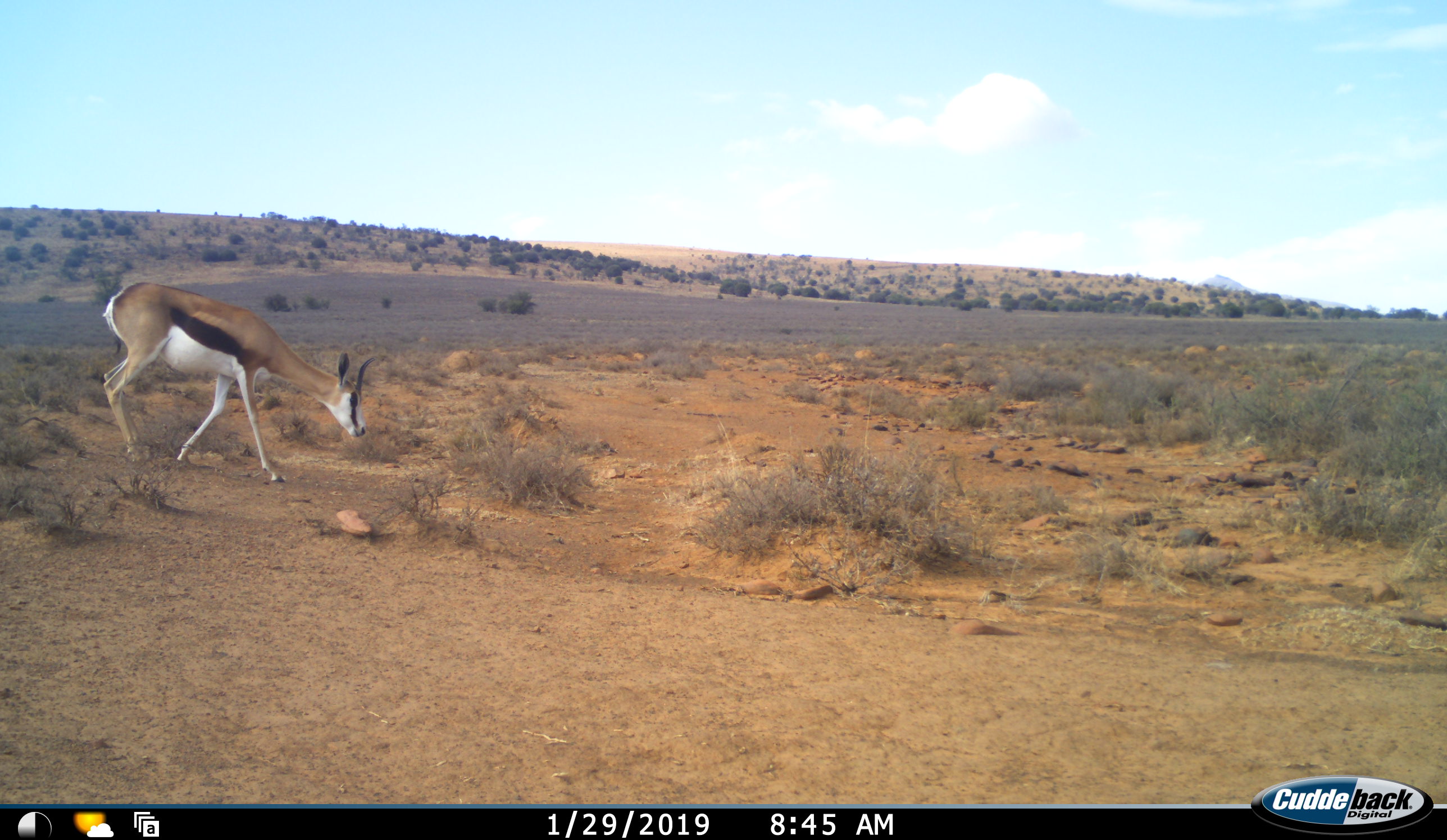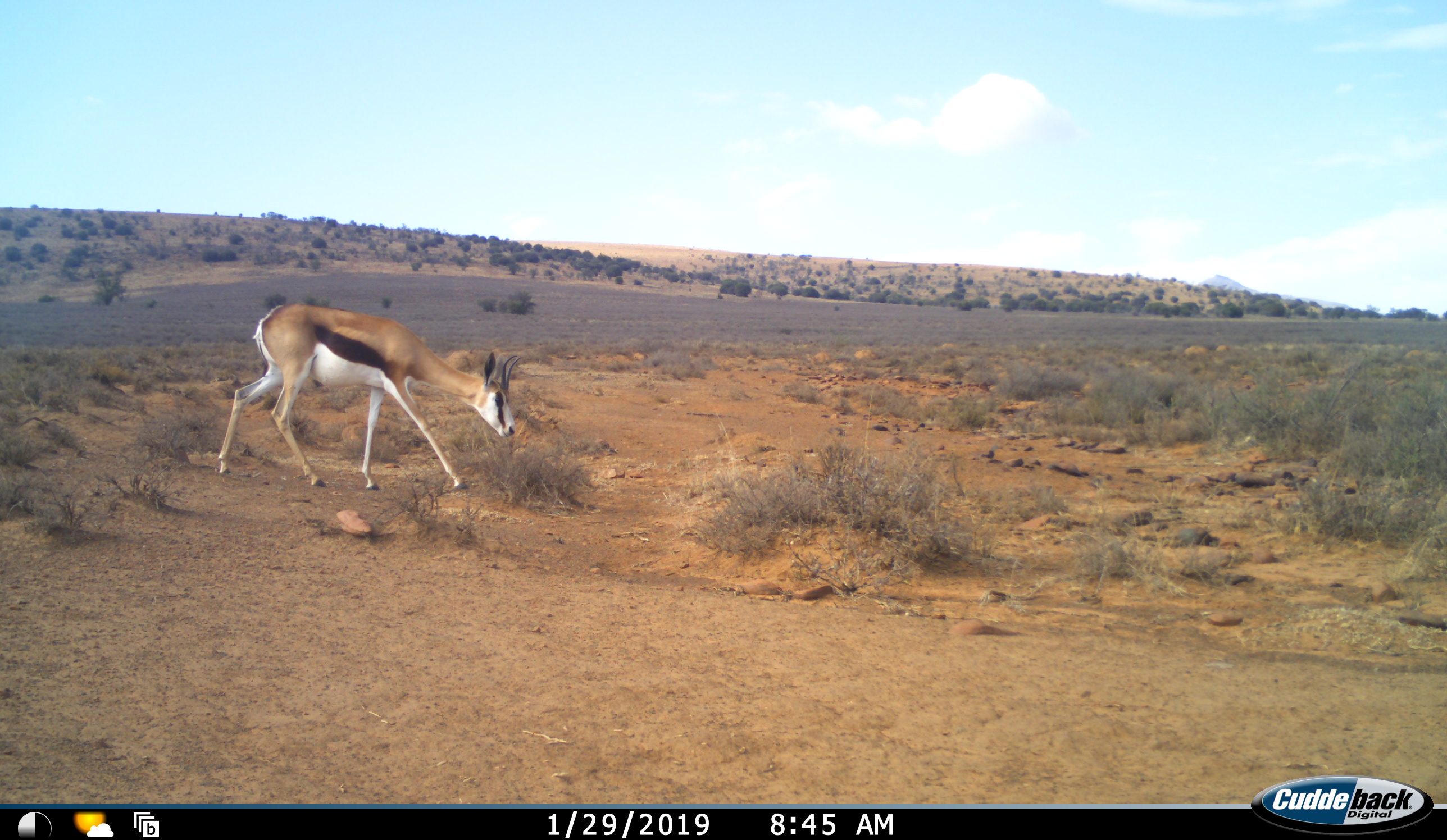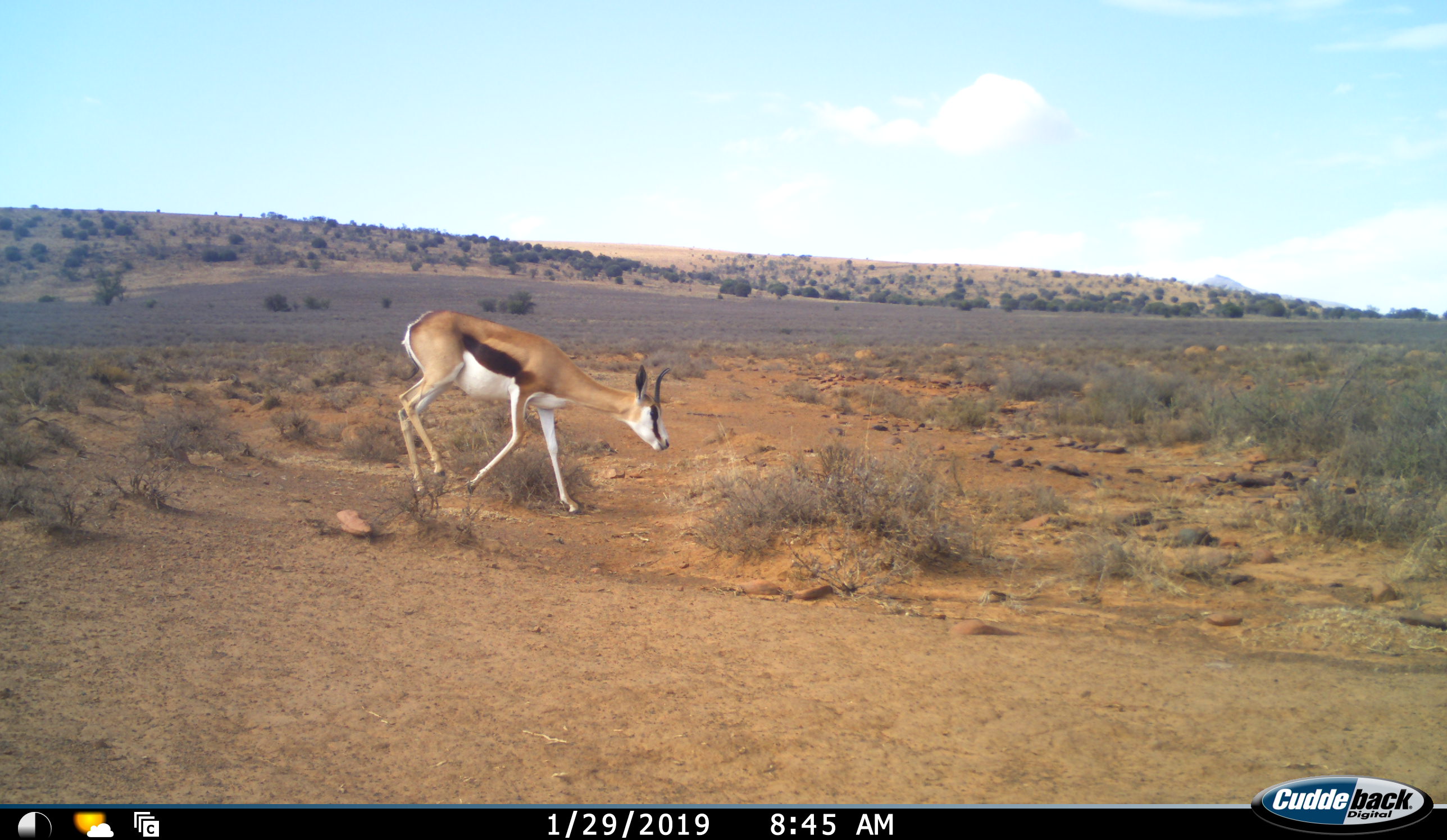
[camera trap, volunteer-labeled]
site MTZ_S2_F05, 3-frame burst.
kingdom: Animalia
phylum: Chordata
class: Mammalia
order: Artiodactyla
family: Bovidae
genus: Antidorcas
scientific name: Antidorcas marsupialis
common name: springbok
Springbok (Antidorcas marsupialis), count 1. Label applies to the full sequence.